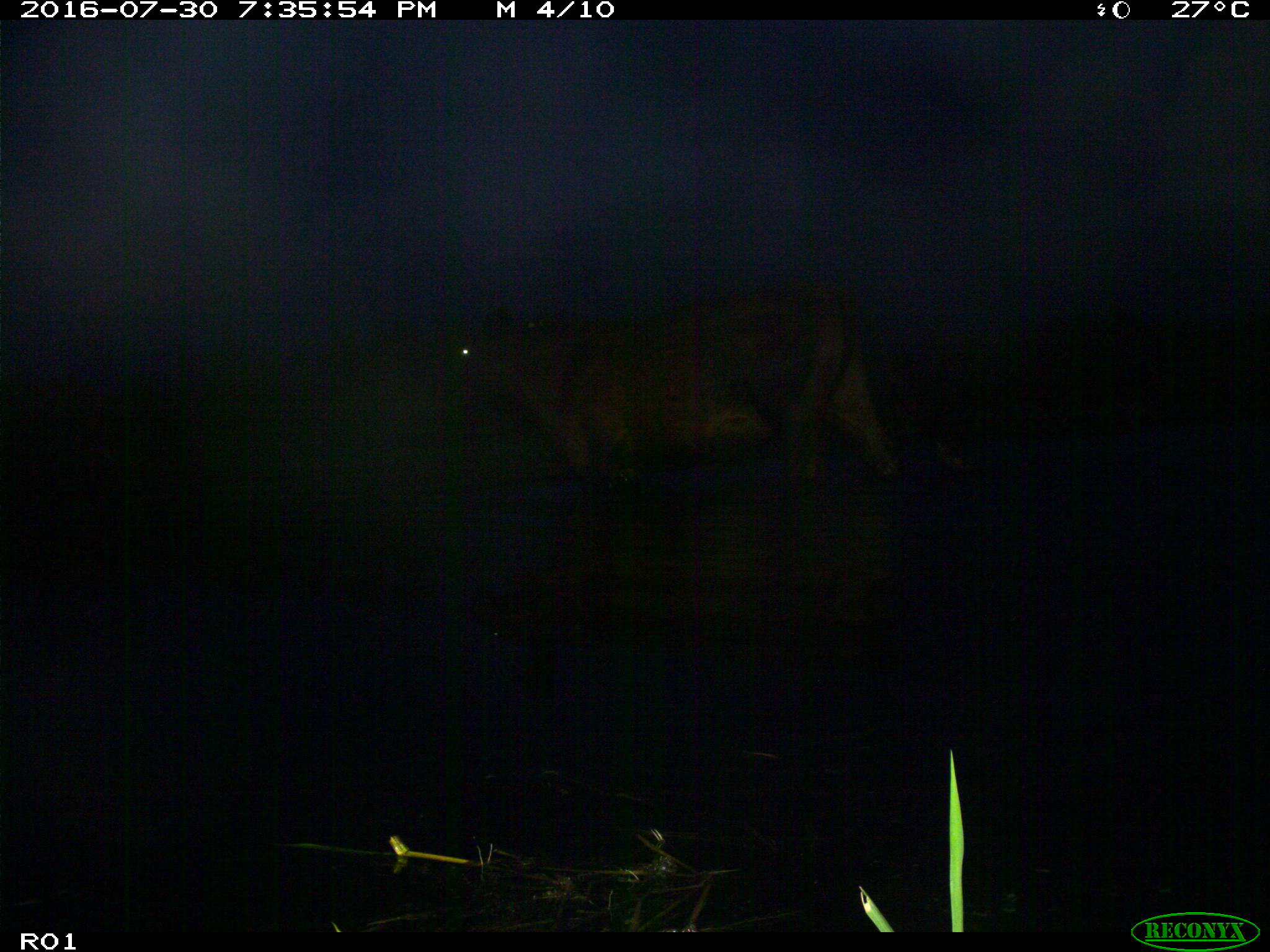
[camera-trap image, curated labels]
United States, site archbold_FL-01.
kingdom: Animalia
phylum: Chordata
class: Mammalia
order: Artiodactyla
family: Bovidae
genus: Bos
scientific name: Bos taurus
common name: domestic cow